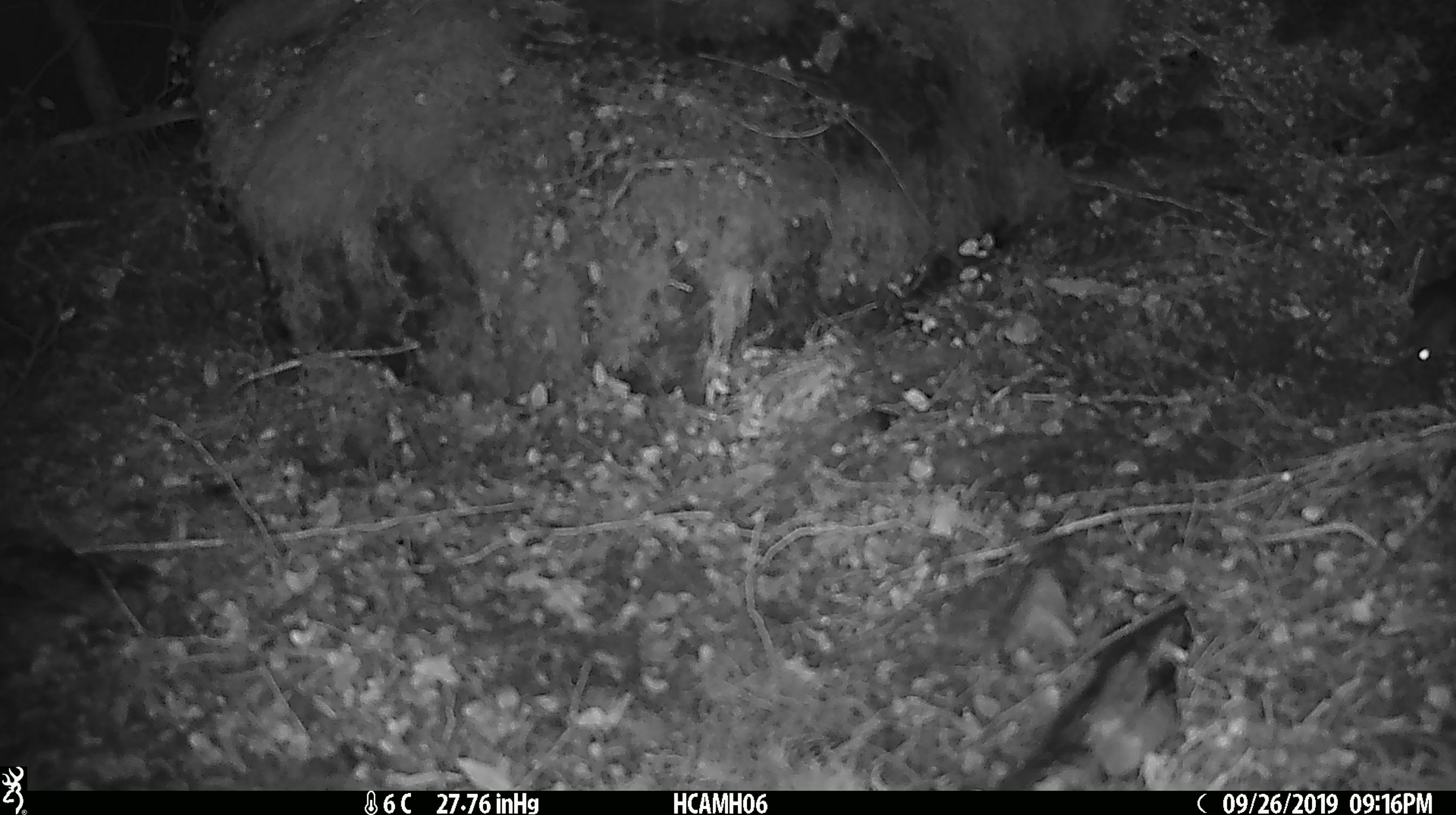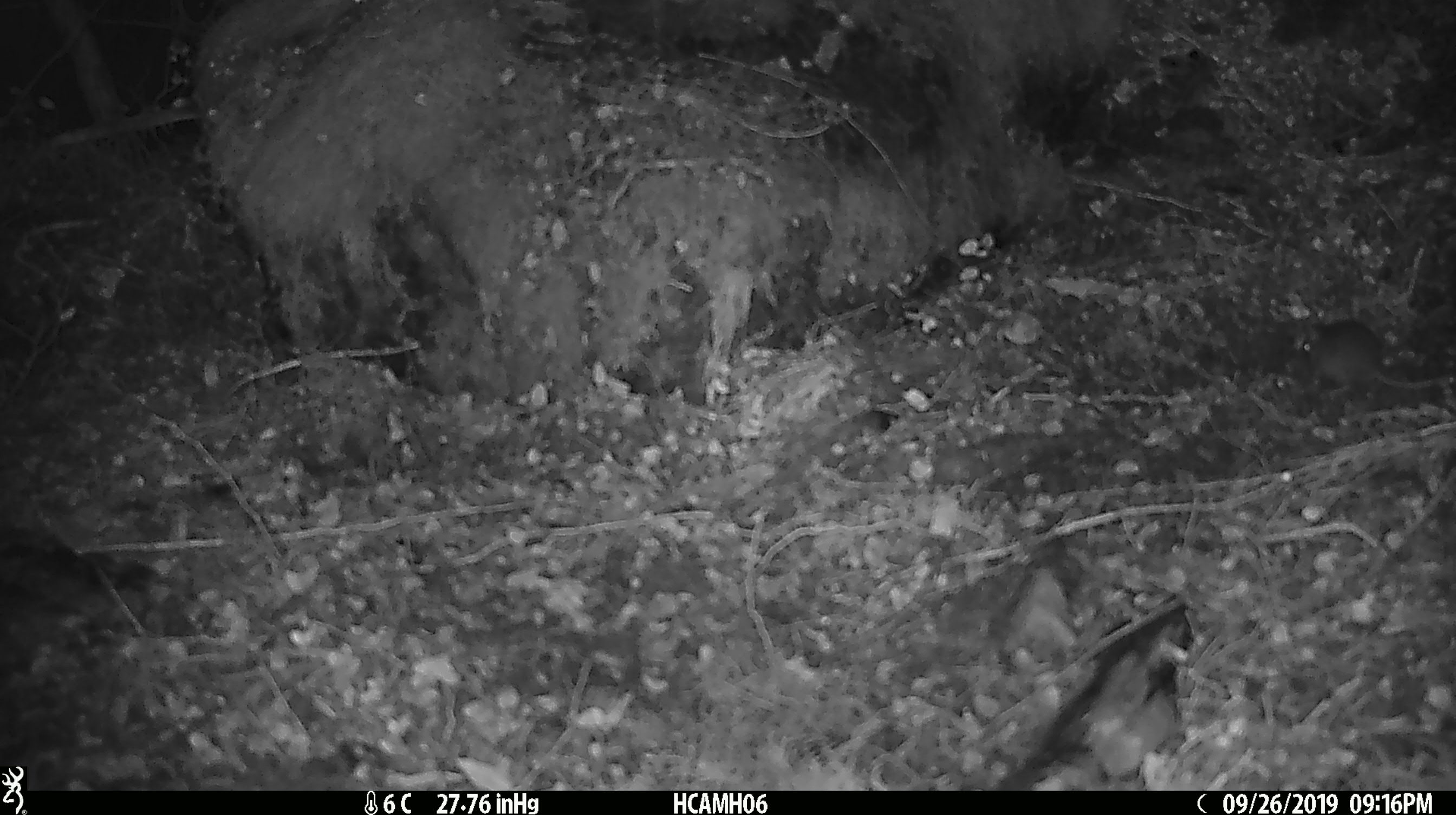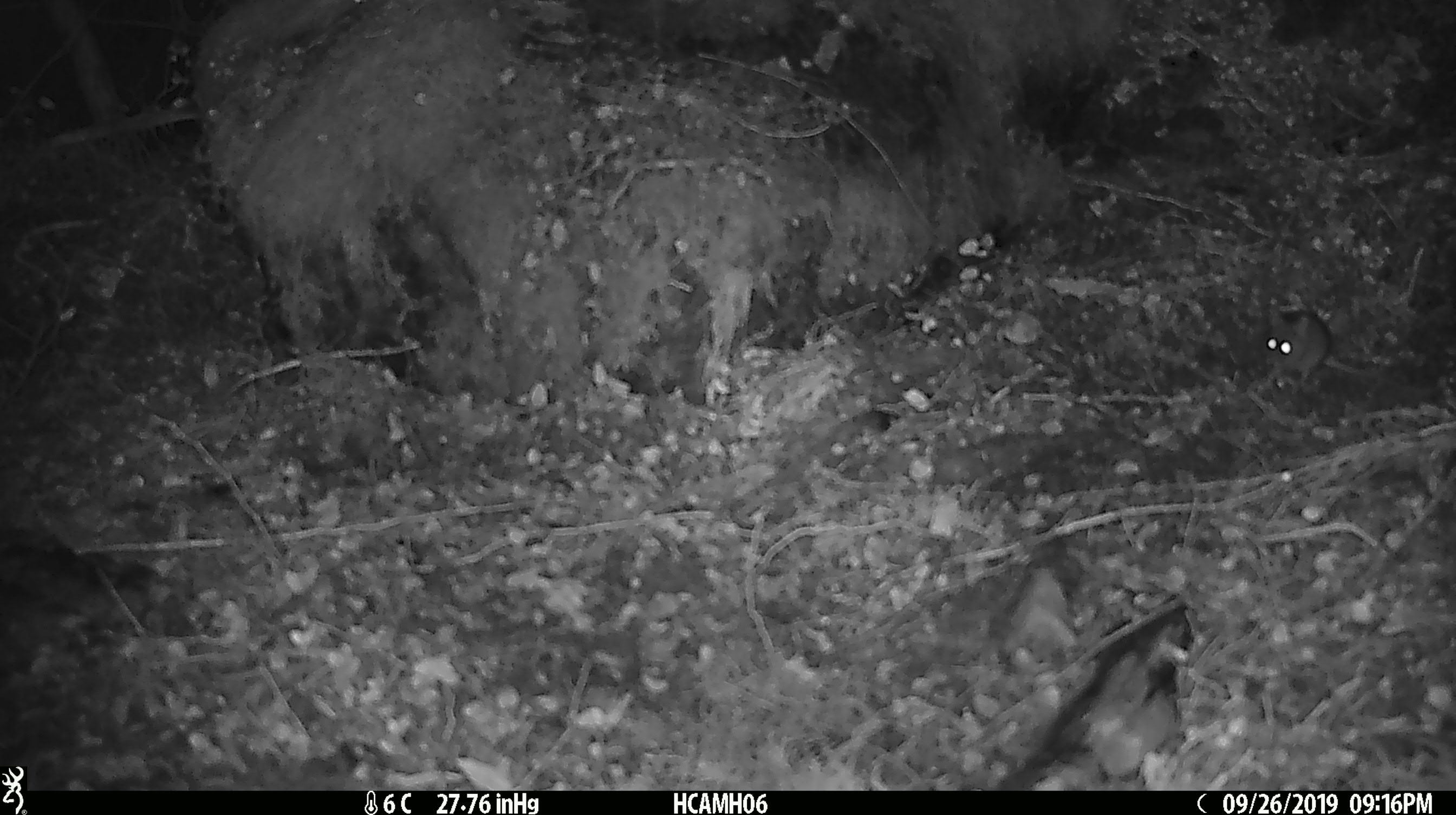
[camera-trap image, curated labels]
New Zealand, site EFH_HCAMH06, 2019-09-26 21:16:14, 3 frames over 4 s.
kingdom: Animalia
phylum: Chordata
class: Mammalia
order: Rodentia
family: Muridae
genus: Mus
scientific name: Mus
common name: mouse